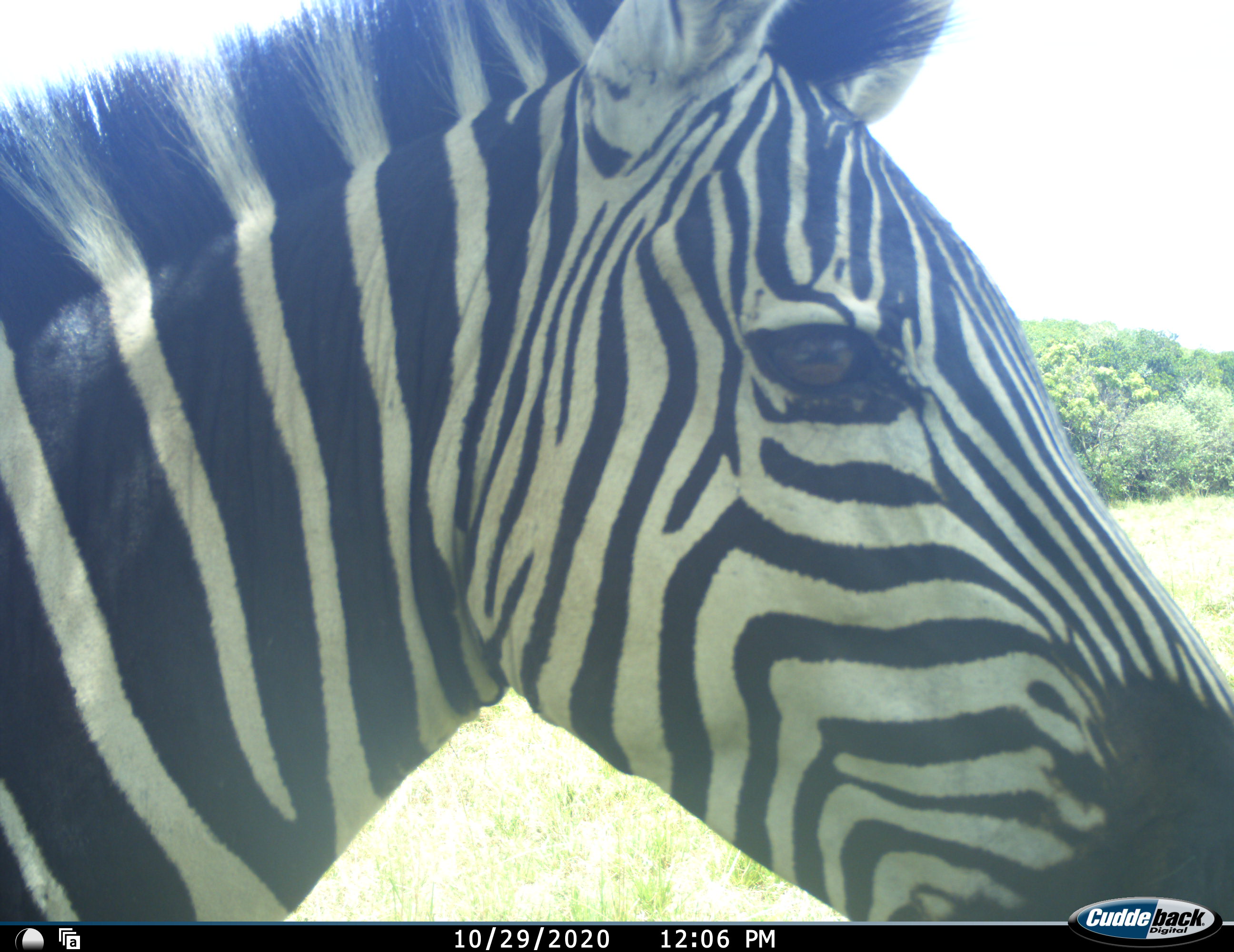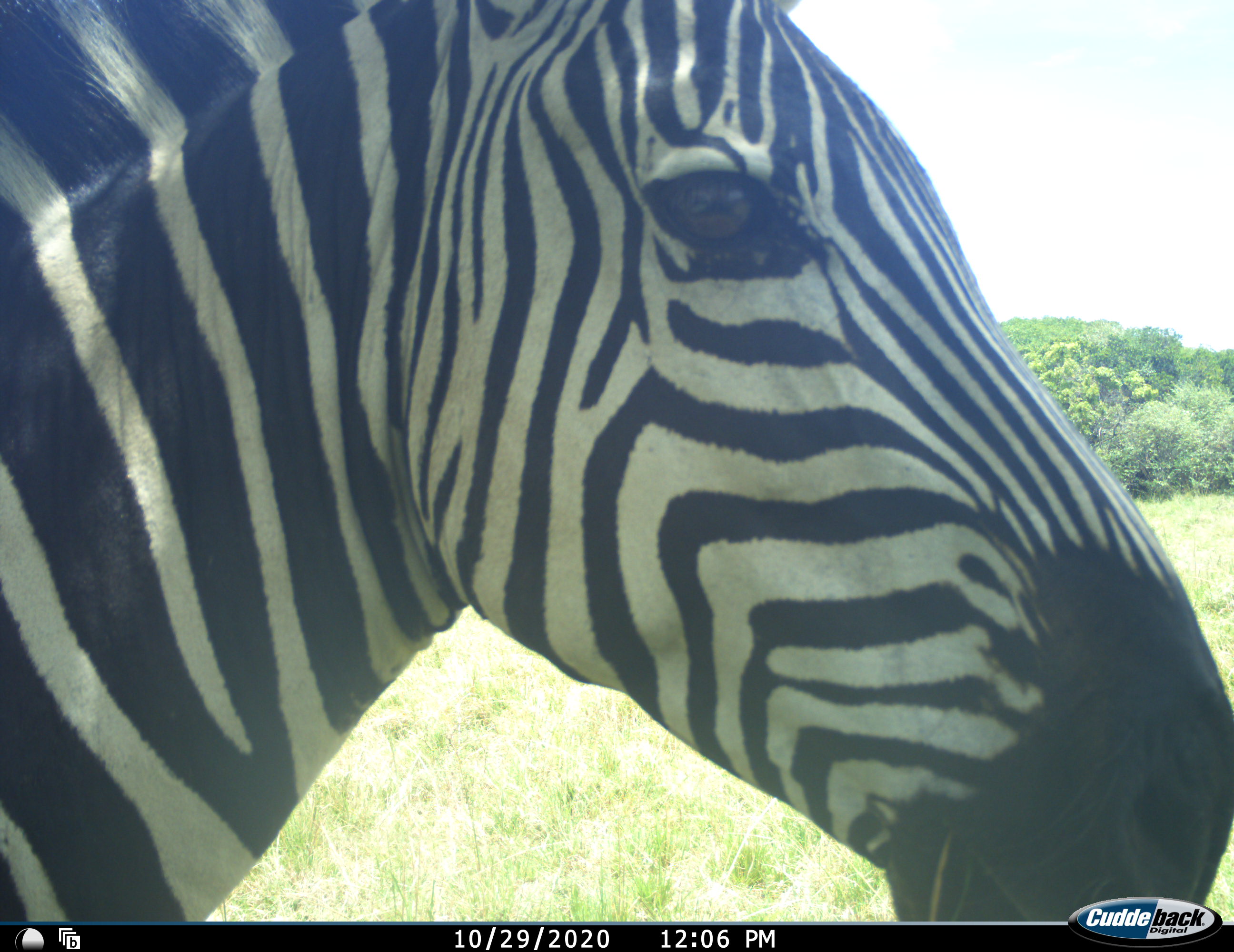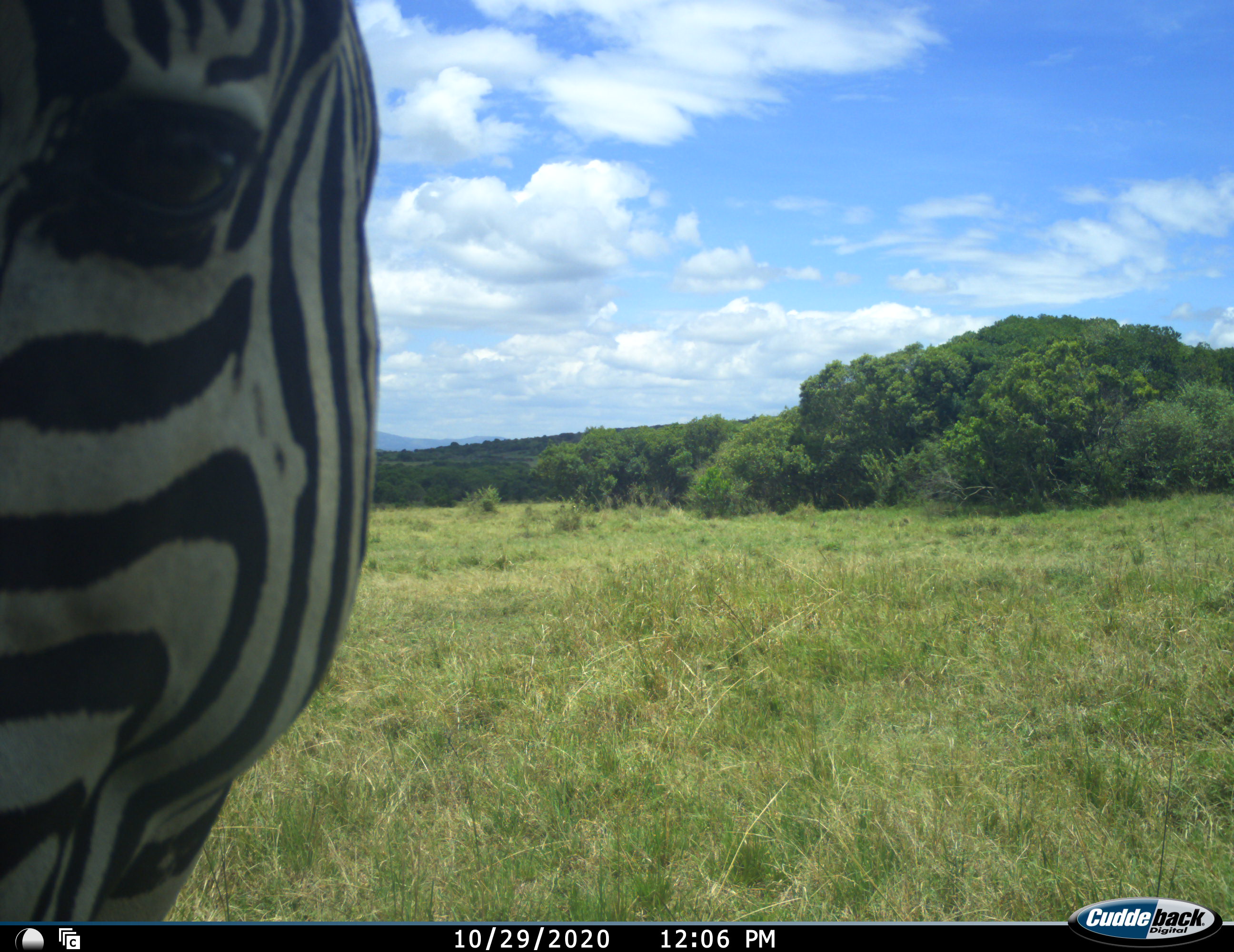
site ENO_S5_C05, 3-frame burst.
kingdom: Animalia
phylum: Chordata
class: Mammalia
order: Perissodactyla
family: Equidae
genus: Equus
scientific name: Equus quagga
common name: plains zebra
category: zebraplains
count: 1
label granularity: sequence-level